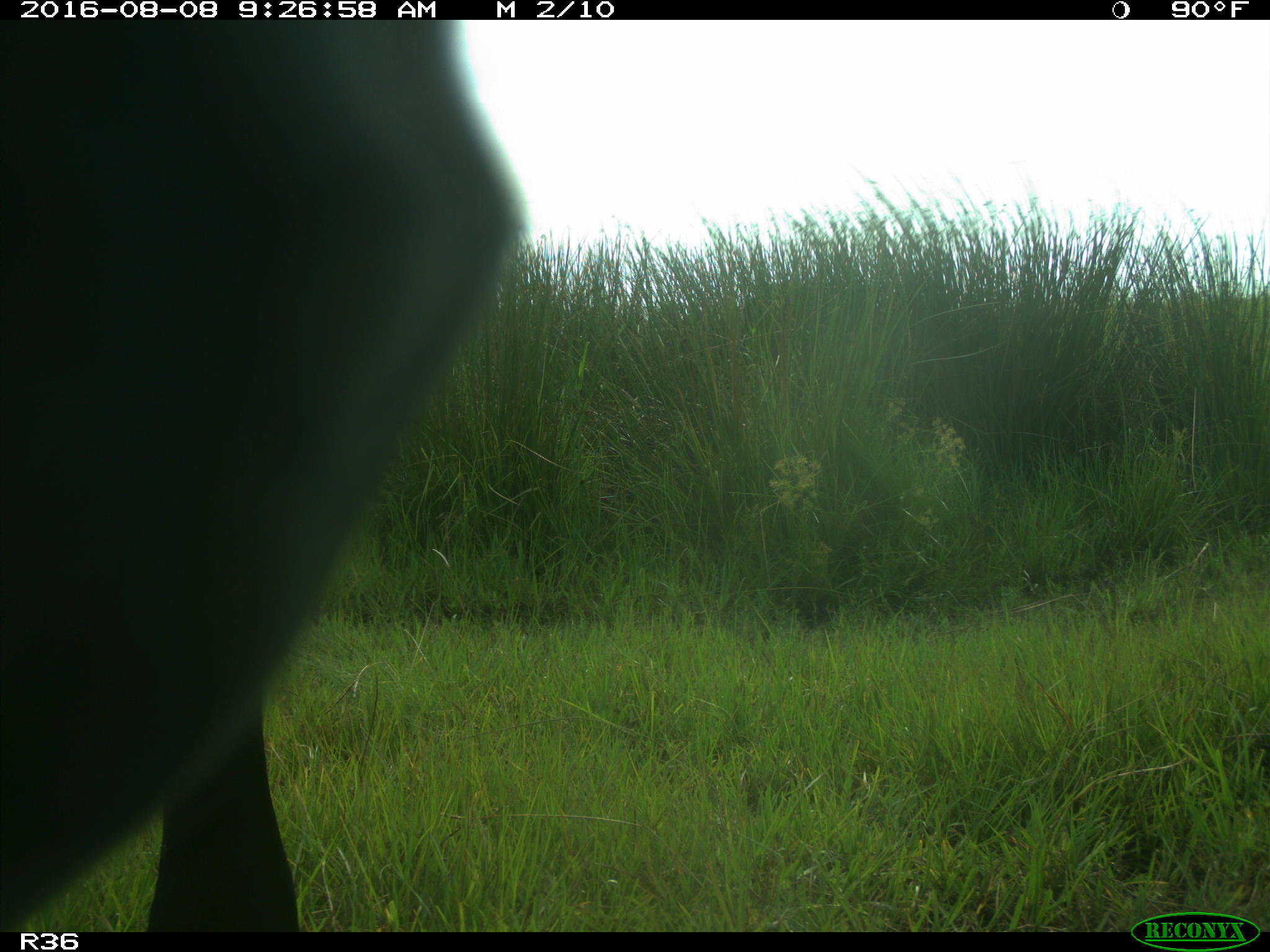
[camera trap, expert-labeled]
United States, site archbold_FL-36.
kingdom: Animalia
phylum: Chordata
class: Mammalia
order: Artiodactyla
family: Bovidae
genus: Bos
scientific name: Bos taurus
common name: domestic cow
Bos taurus (domestic cow).